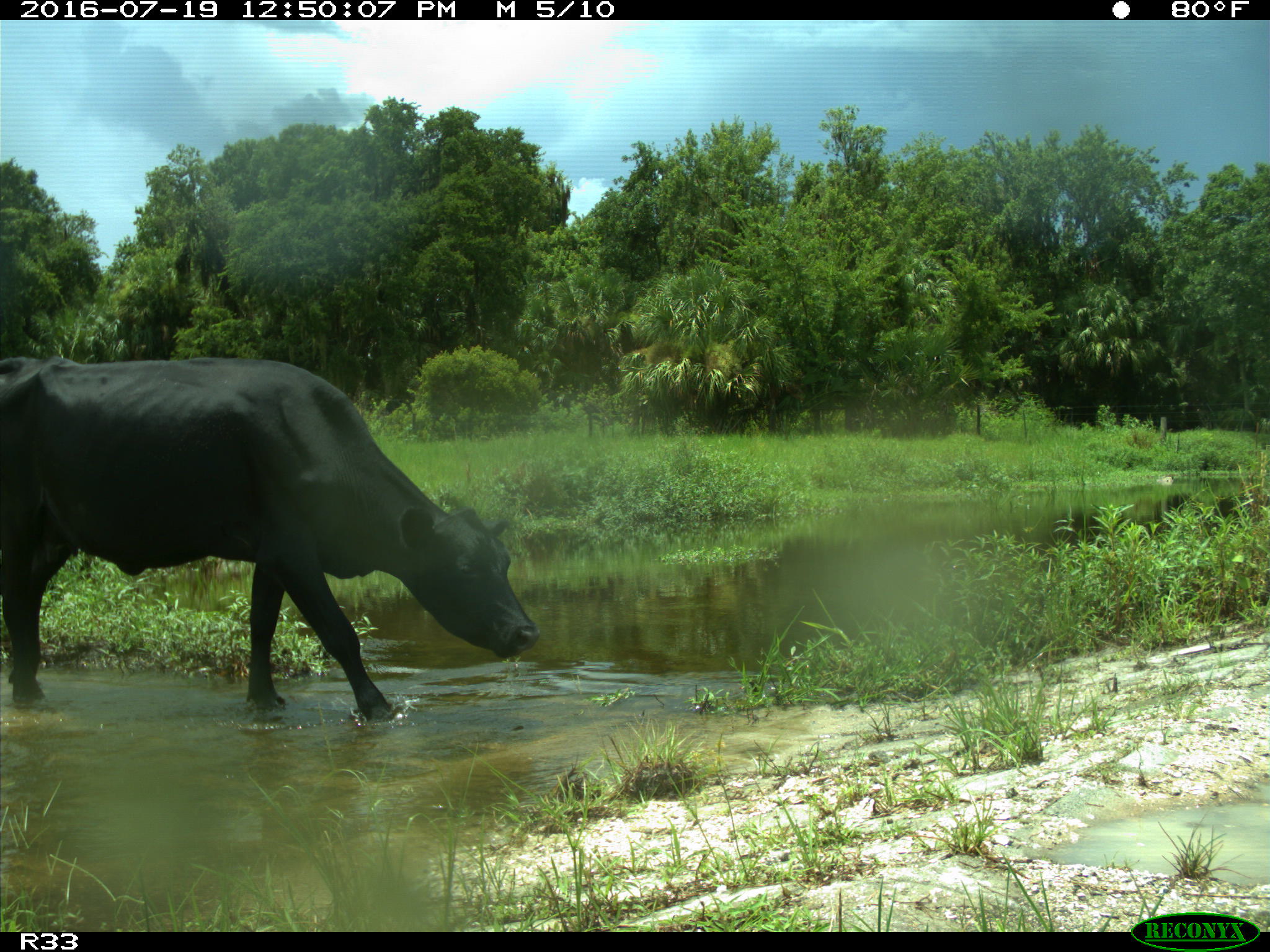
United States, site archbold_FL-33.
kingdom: Animalia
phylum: Chordata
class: Mammalia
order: Artiodactyla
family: Bovidae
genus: Bos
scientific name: Bos taurus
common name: domestic cow